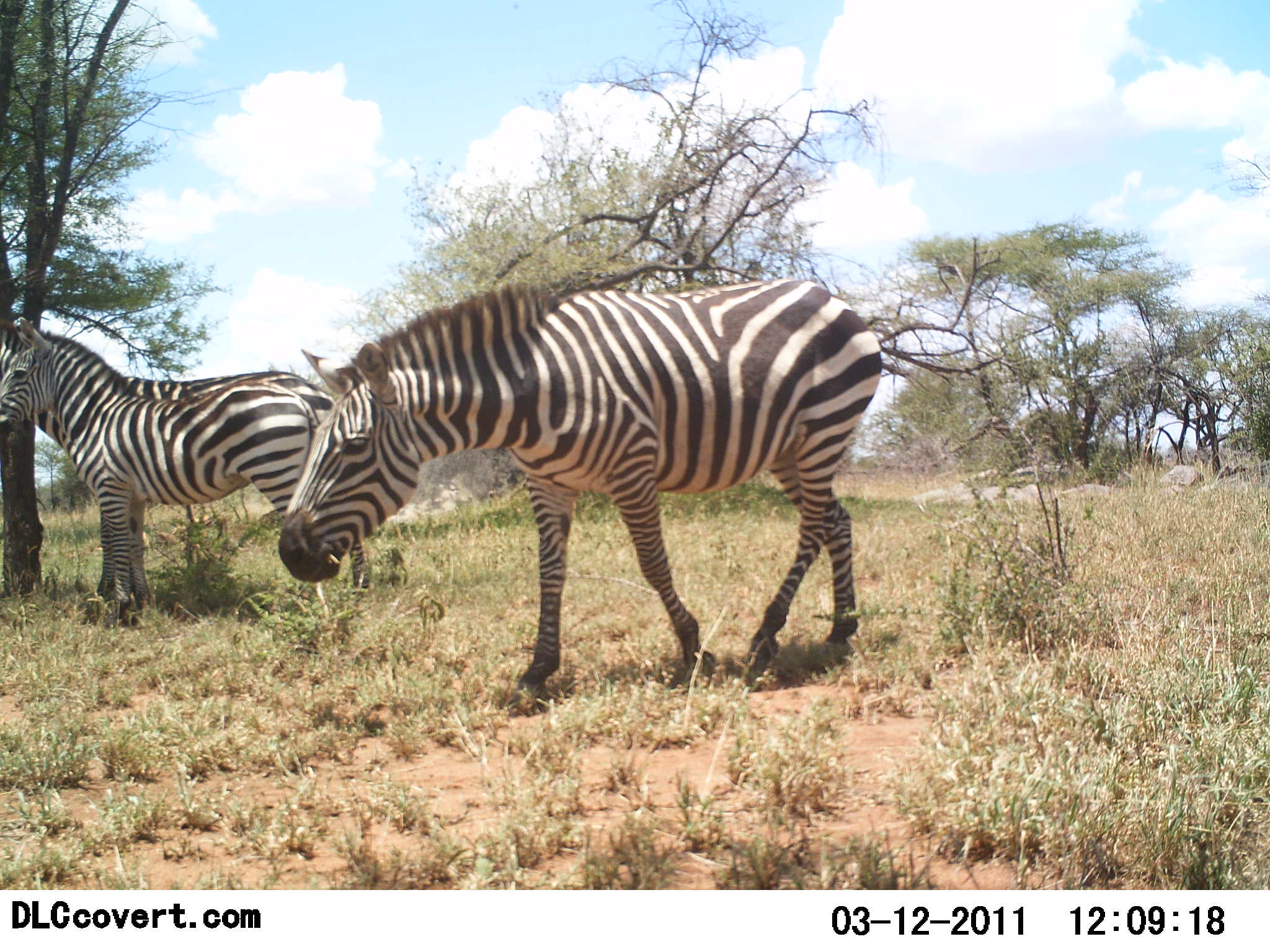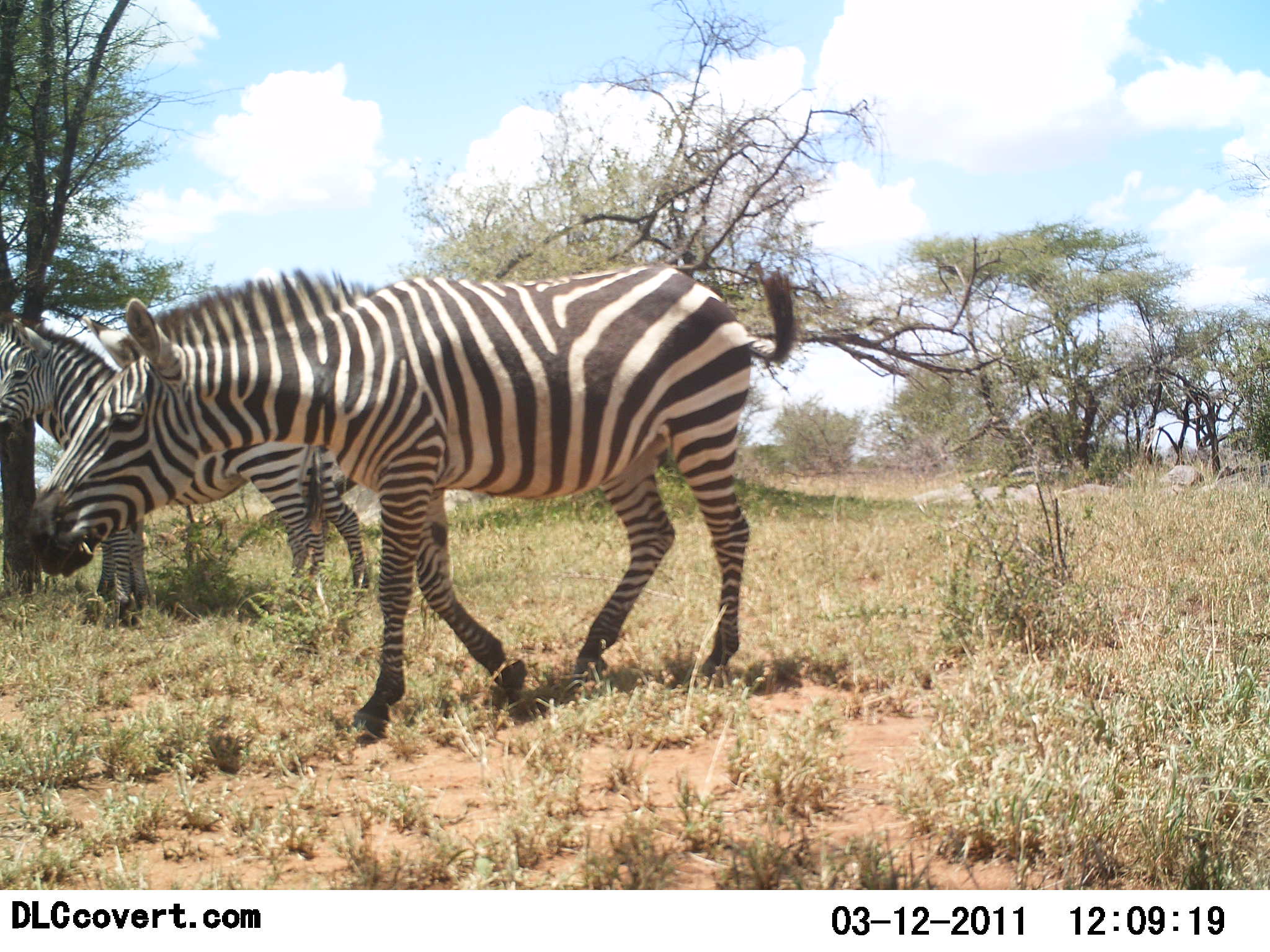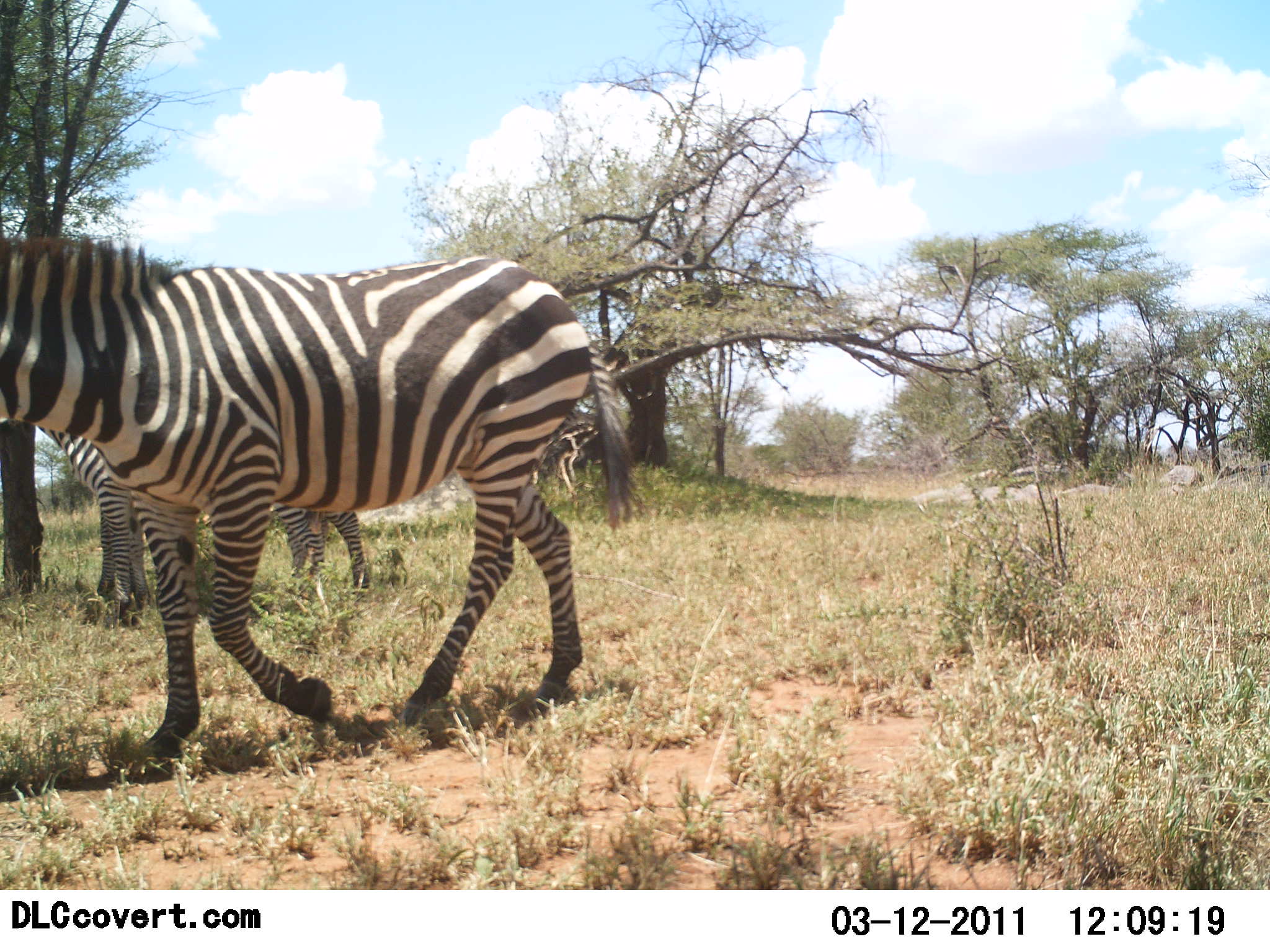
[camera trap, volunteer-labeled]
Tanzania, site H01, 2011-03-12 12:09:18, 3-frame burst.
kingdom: Animalia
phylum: Chordata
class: Mammalia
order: Perissodactyla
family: Equidae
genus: Equus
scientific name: Equus quagga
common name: plains zebra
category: zebra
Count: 3.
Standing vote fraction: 83%.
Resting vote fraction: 0%.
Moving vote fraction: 92%.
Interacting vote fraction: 0%.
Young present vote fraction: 0%.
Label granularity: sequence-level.